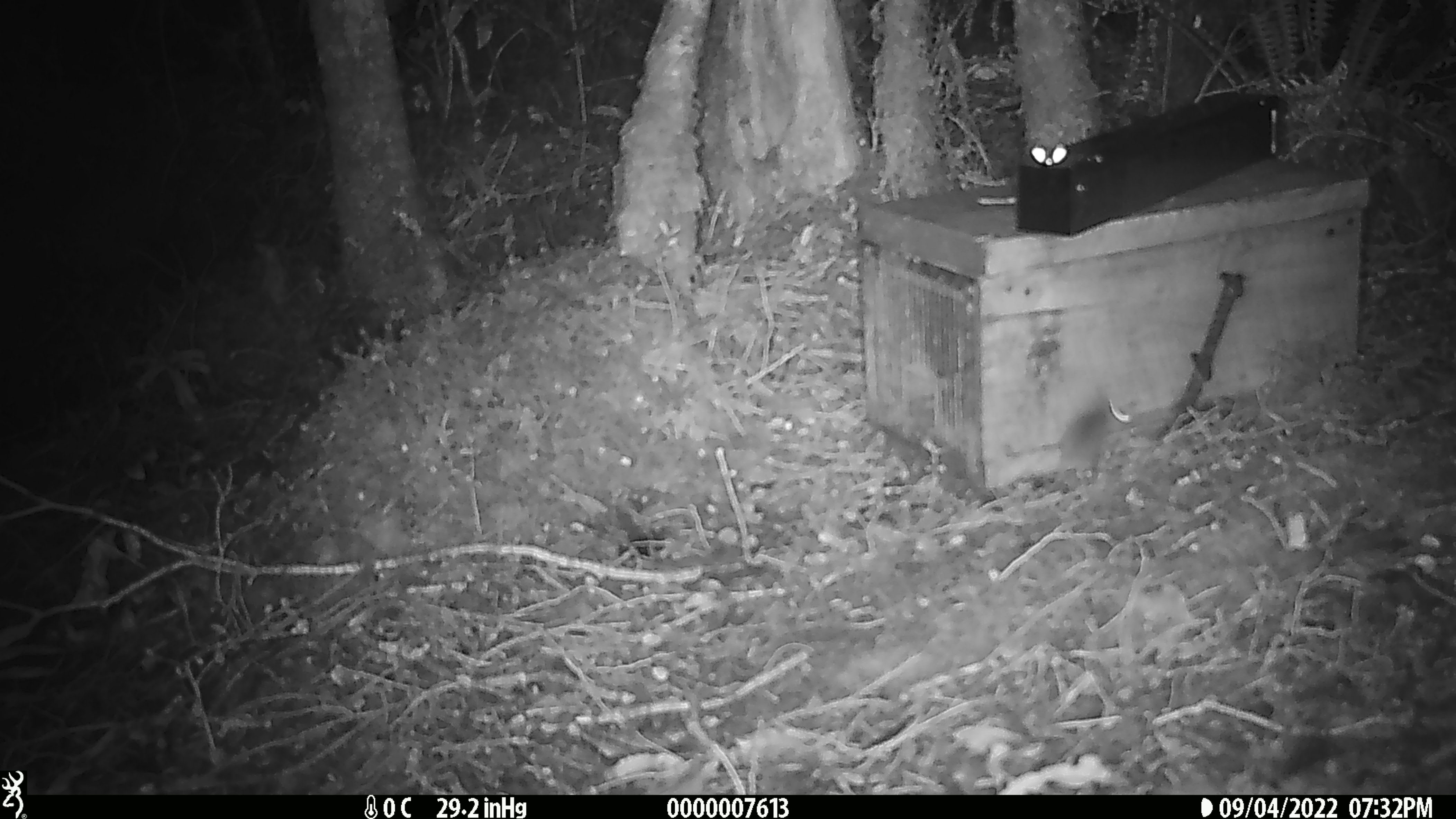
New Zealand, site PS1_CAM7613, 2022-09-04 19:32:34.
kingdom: Animalia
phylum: Chordata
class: Mammalia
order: Rodentia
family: Muridae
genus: Mus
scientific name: Mus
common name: mouse